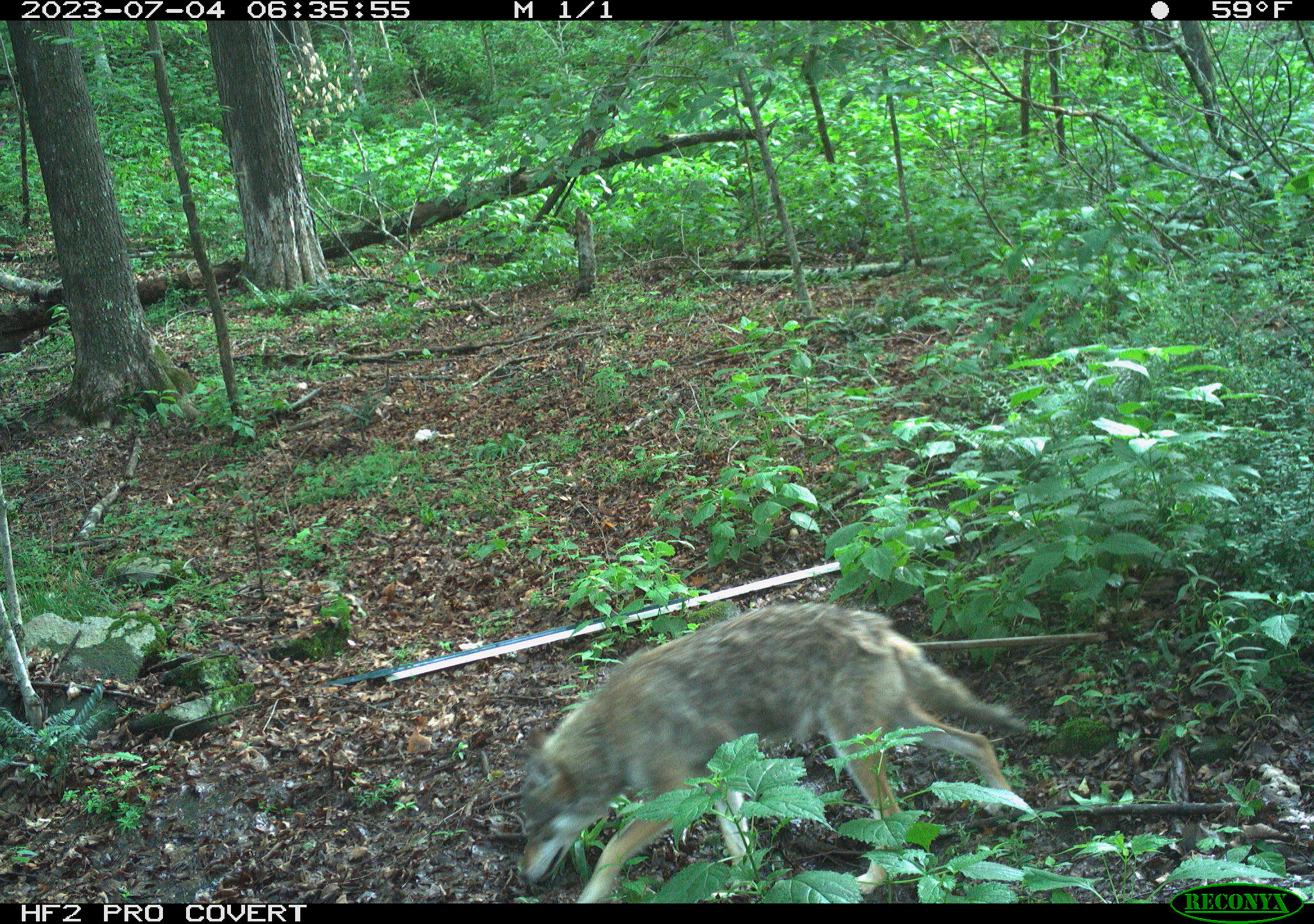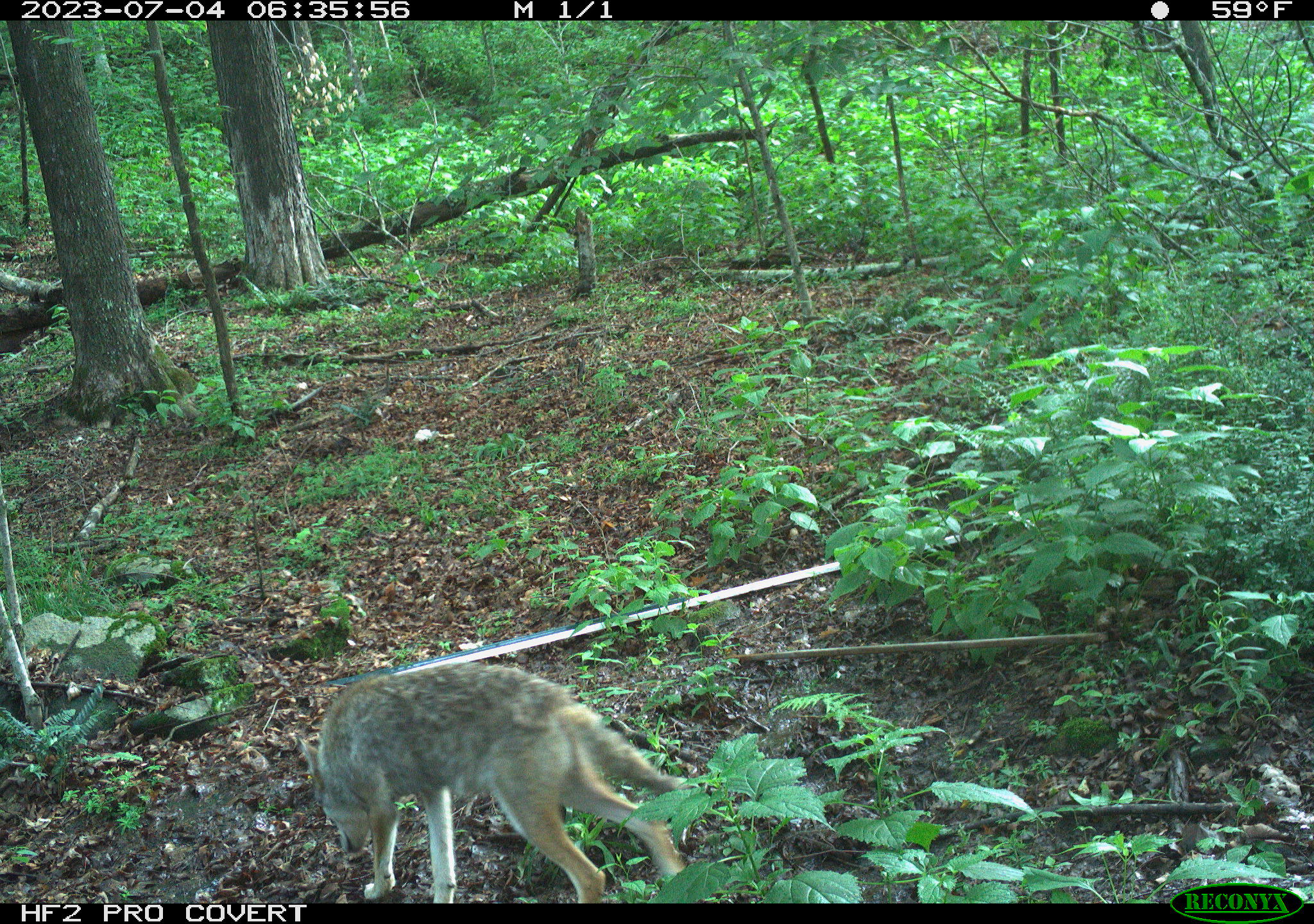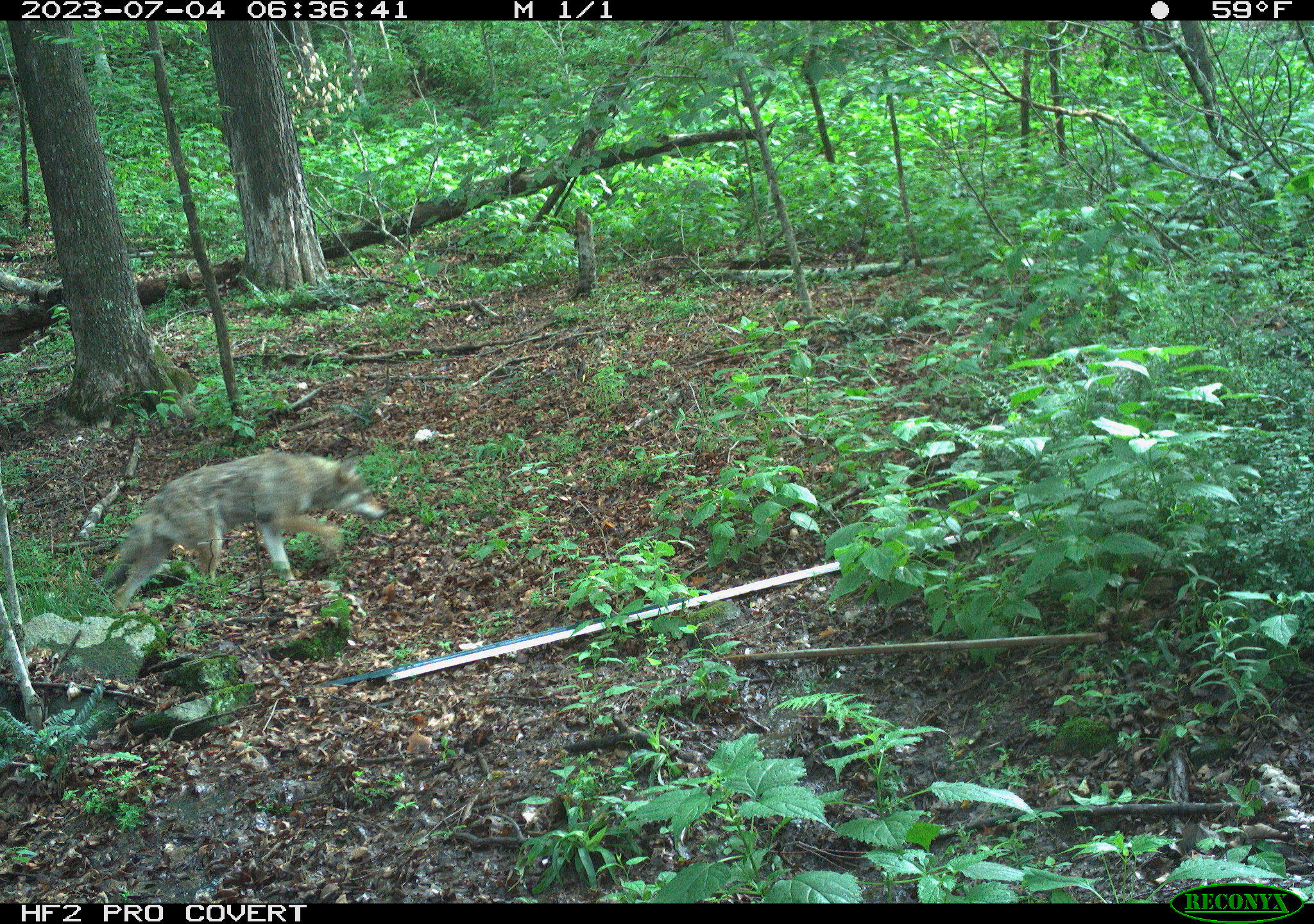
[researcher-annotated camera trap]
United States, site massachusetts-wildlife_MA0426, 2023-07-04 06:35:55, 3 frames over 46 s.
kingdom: Animalia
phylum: Chordata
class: Mammalia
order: Carnivora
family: Canidae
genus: Canis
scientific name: Canis latrans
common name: coyote